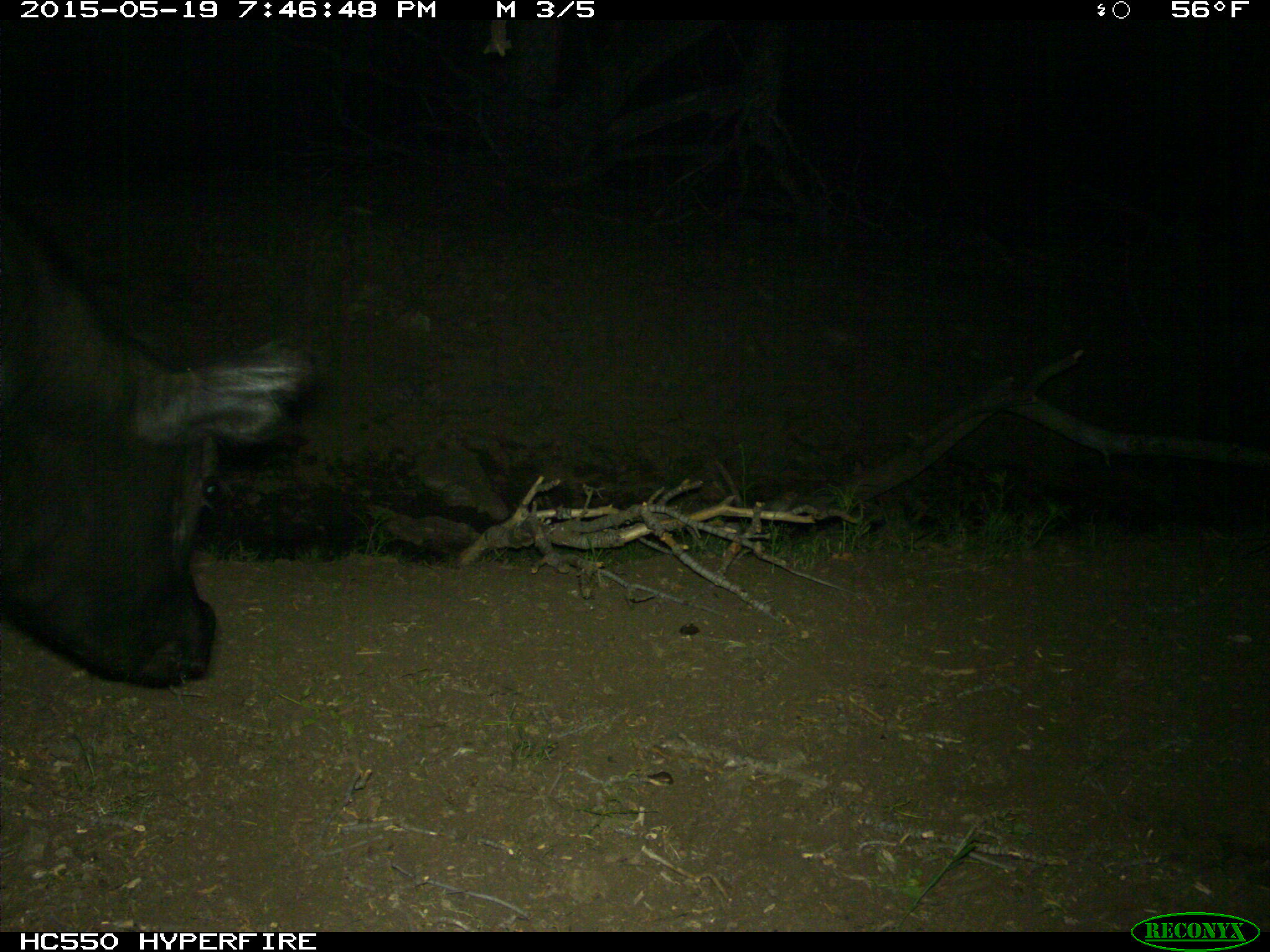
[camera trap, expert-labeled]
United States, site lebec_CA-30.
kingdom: Animalia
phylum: Chordata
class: Mammalia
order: Artiodactyla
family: Bovidae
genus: Bos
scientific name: Bos taurus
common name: domestic cow